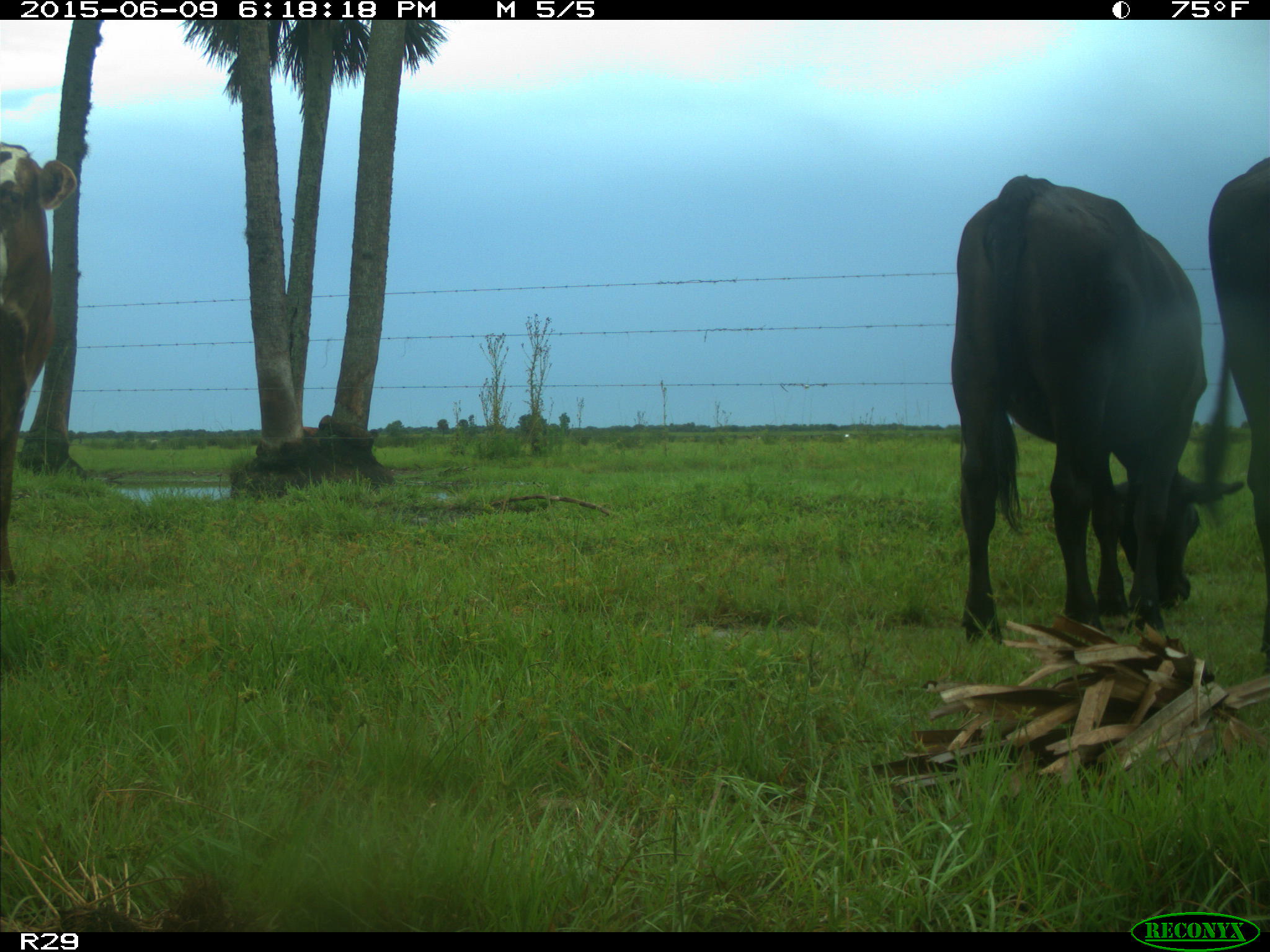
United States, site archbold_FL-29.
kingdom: Animalia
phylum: Chordata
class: Mammalia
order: Artiodactyla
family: Bovidae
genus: Bos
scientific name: Bos taurus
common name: domestic cow